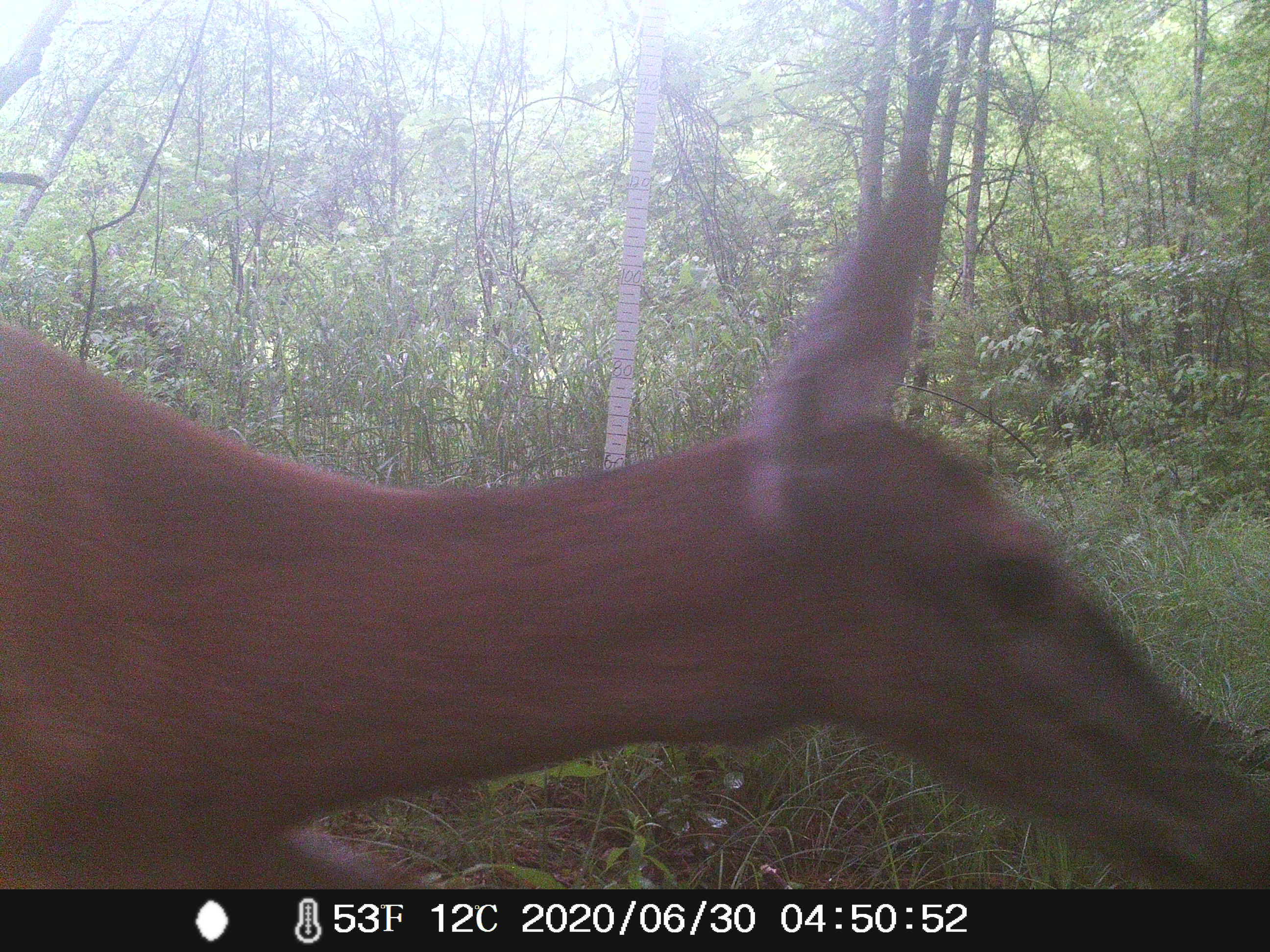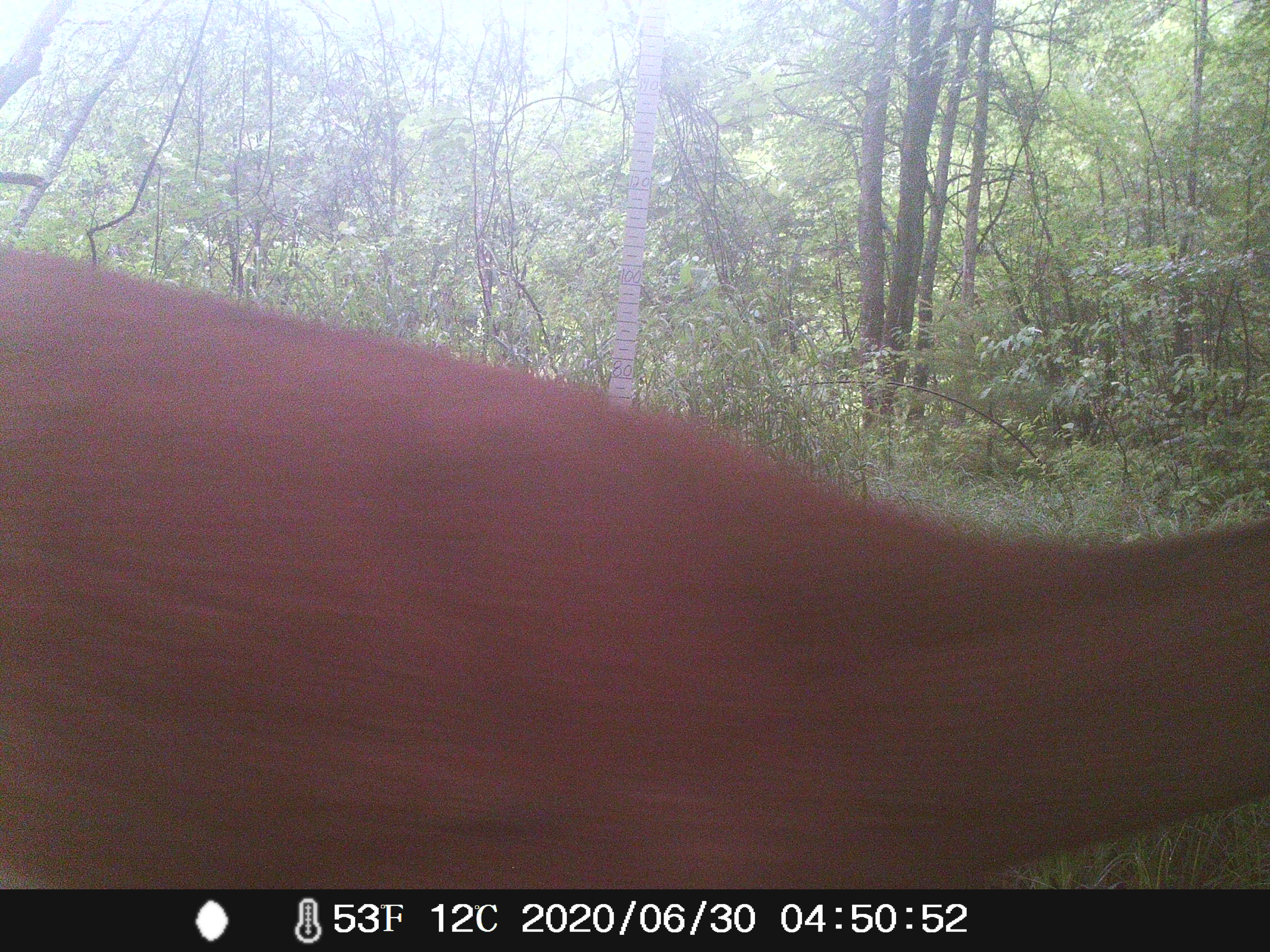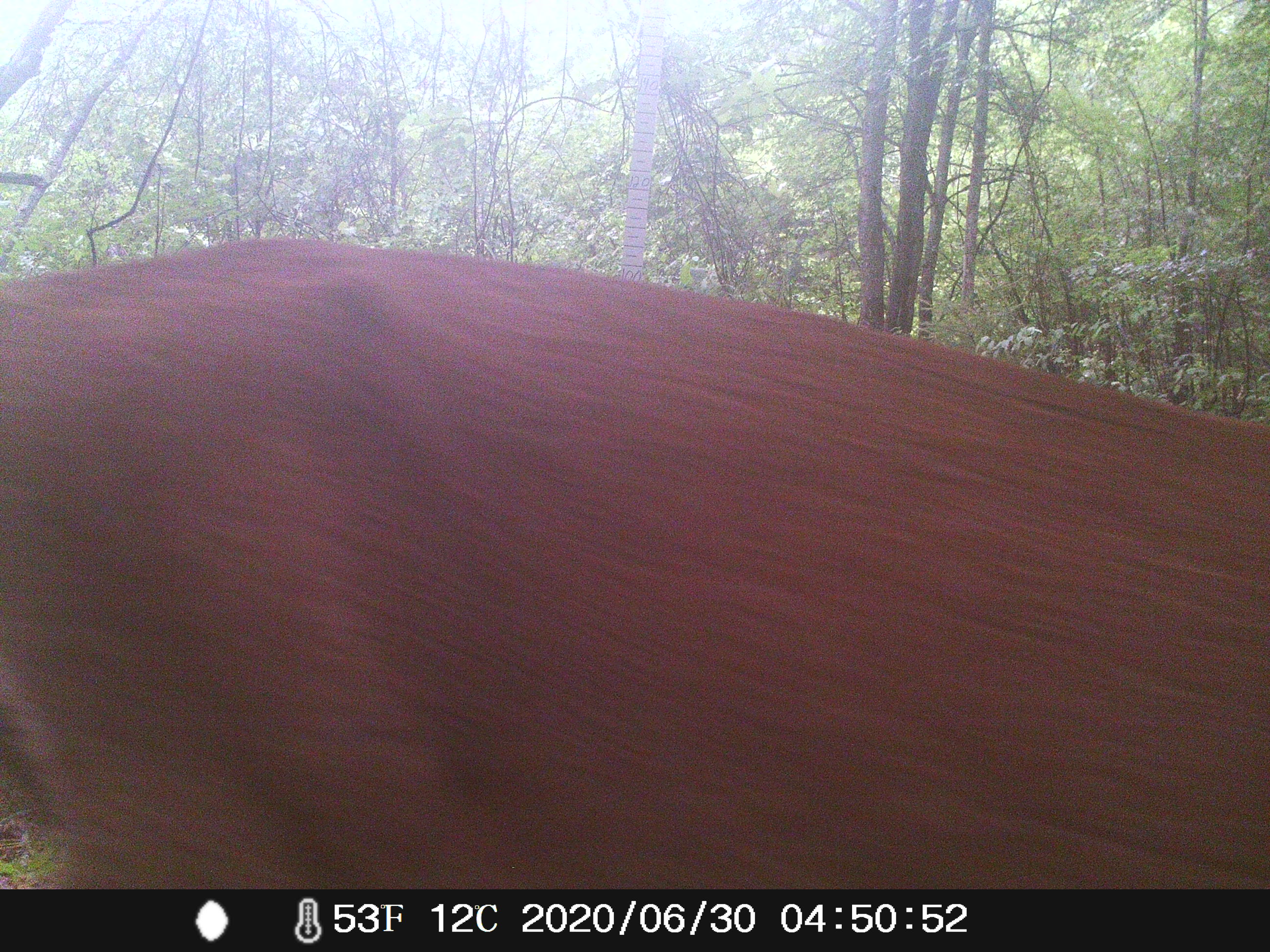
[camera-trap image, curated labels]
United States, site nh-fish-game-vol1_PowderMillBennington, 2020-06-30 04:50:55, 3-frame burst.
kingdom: Animalia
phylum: Chordata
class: Mammalia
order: Artiodactyla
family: Cervidae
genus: Odocoileus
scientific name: Odocoileus virginianus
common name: white-tailed deer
White-tailed deer (Odocoileus virginianus).